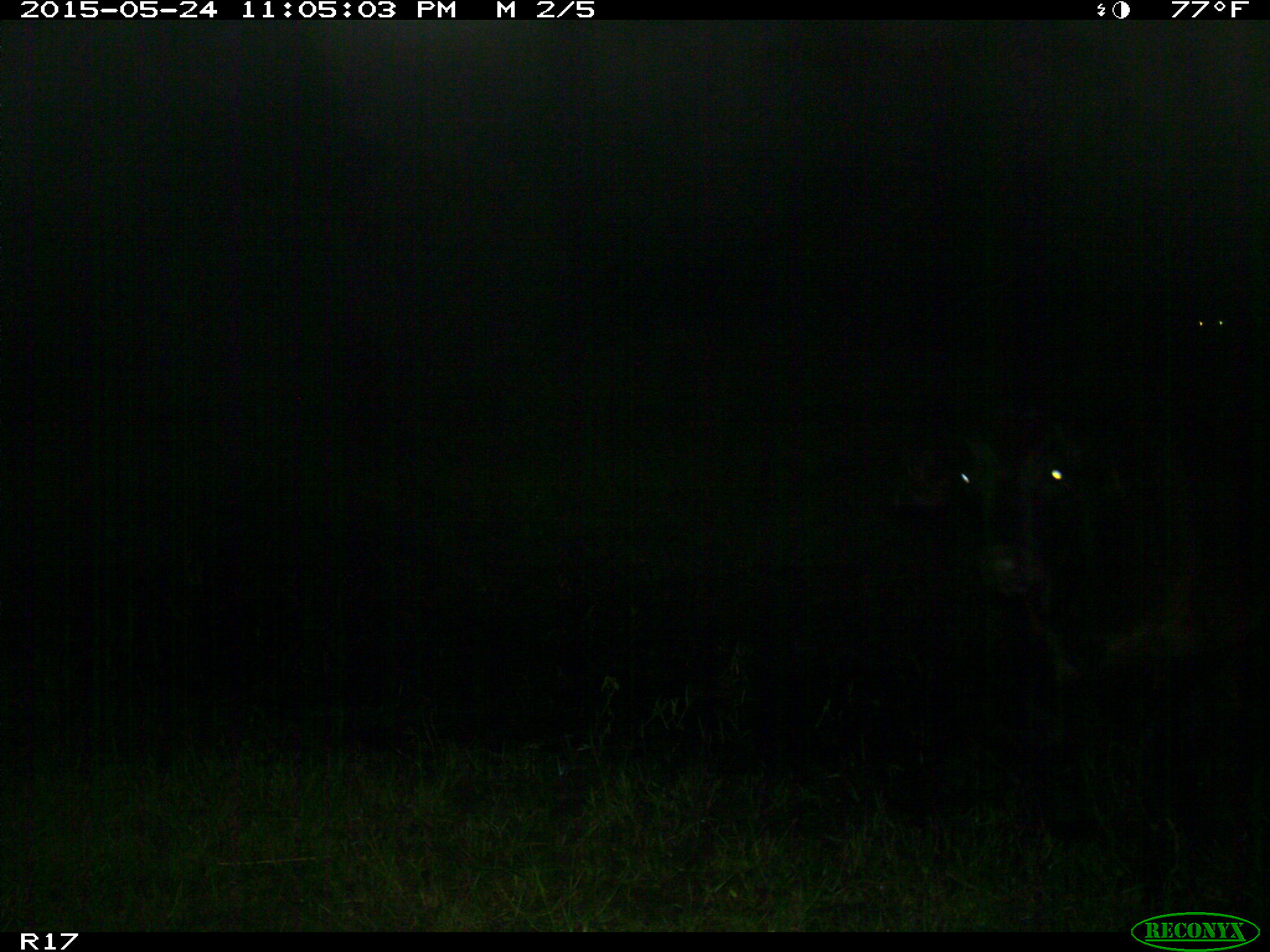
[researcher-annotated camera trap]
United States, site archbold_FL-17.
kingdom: Animalia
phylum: Chordata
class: Mammalia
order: Artiodactyla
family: Bovidae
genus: Bos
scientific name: Bos taurus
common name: domestic cow